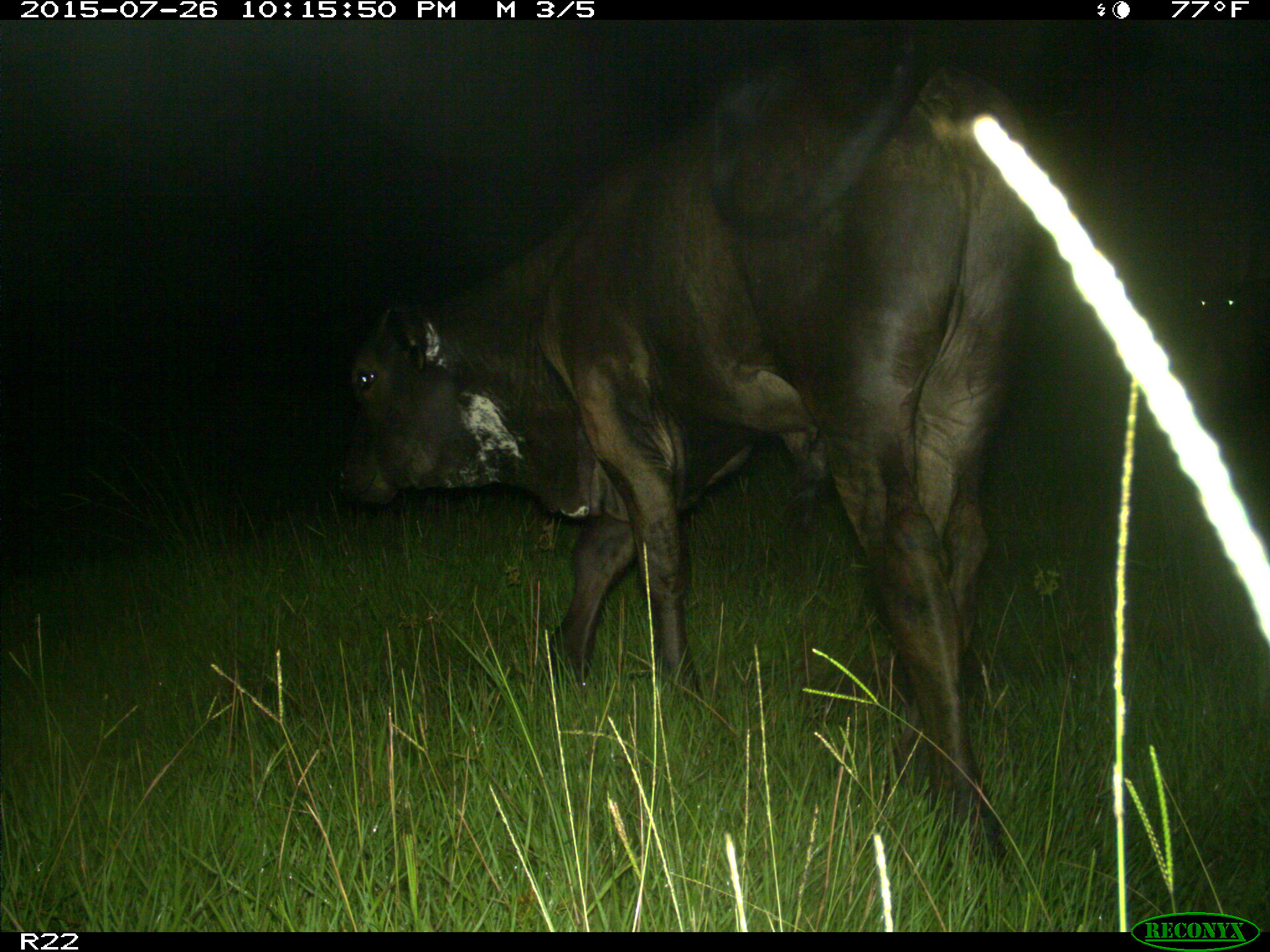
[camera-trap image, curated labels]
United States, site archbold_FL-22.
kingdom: Animalia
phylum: Chordata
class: Mammalia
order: Artiodactyla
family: Bovidae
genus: Bos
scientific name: Bos taurus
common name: domestic cow